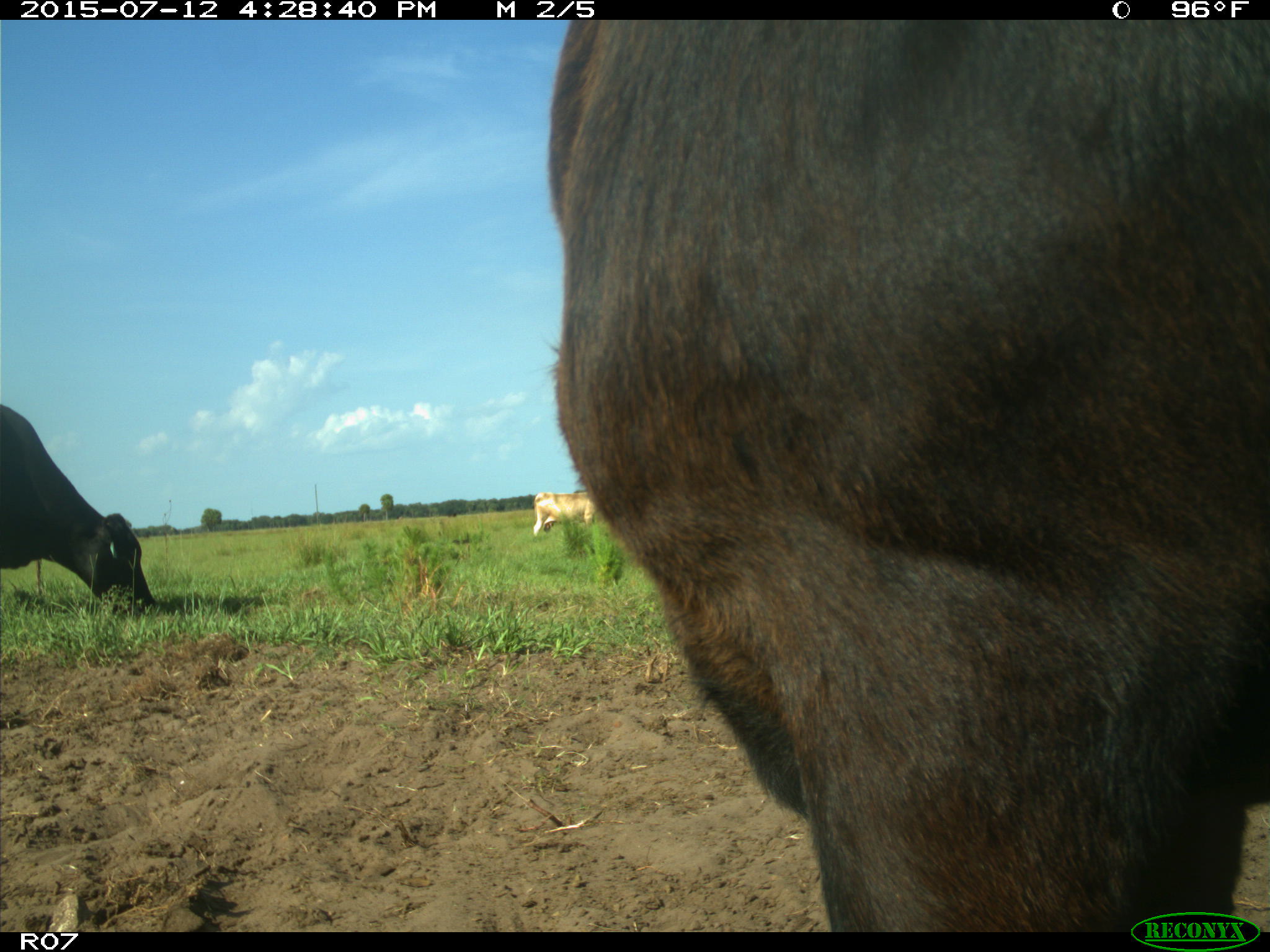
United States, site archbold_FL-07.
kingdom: Animalia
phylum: Chordata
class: Mammalia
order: Artiodactyla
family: Bovidae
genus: Bos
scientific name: Bos taurus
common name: domestic cow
Bos taurus (domestic cow).